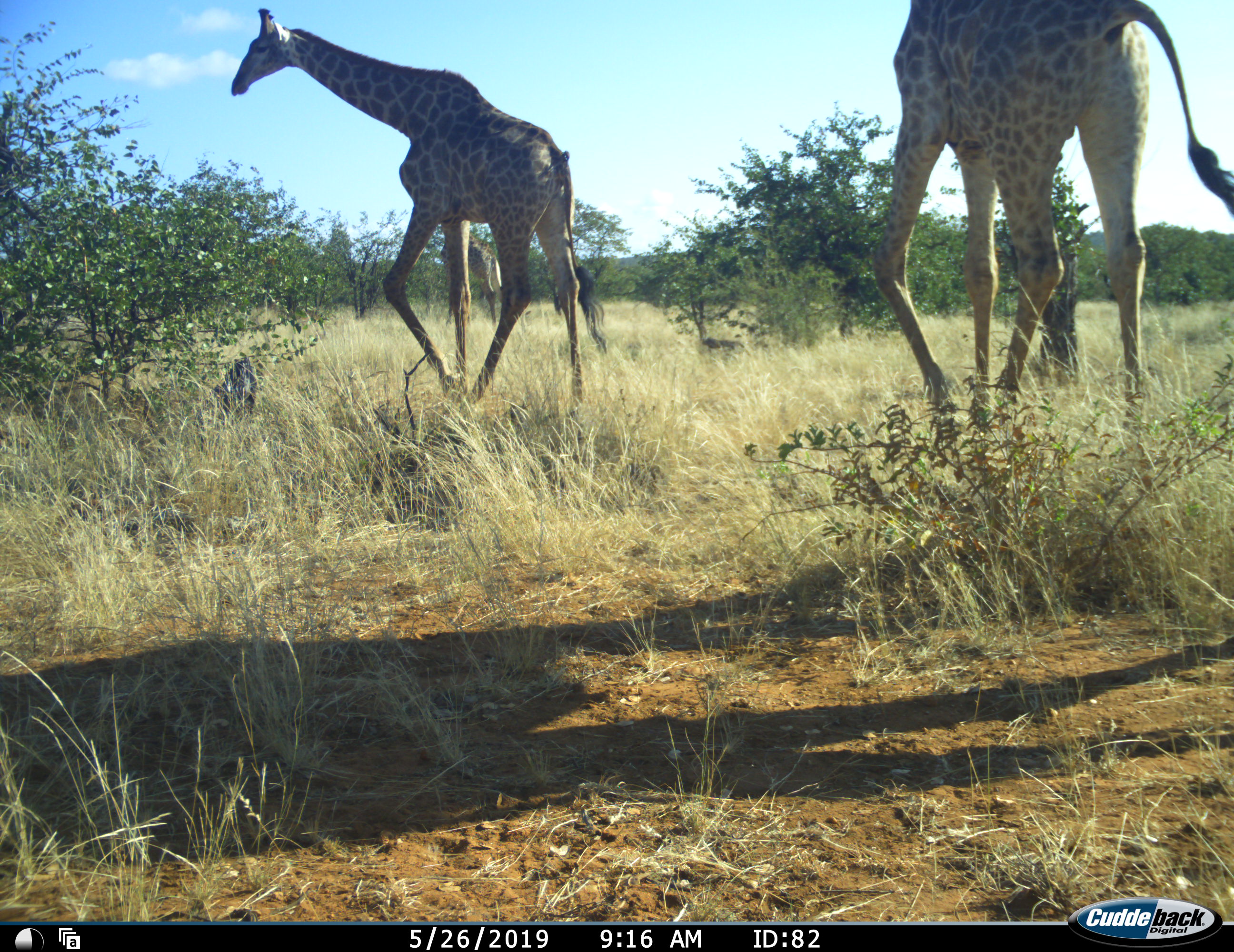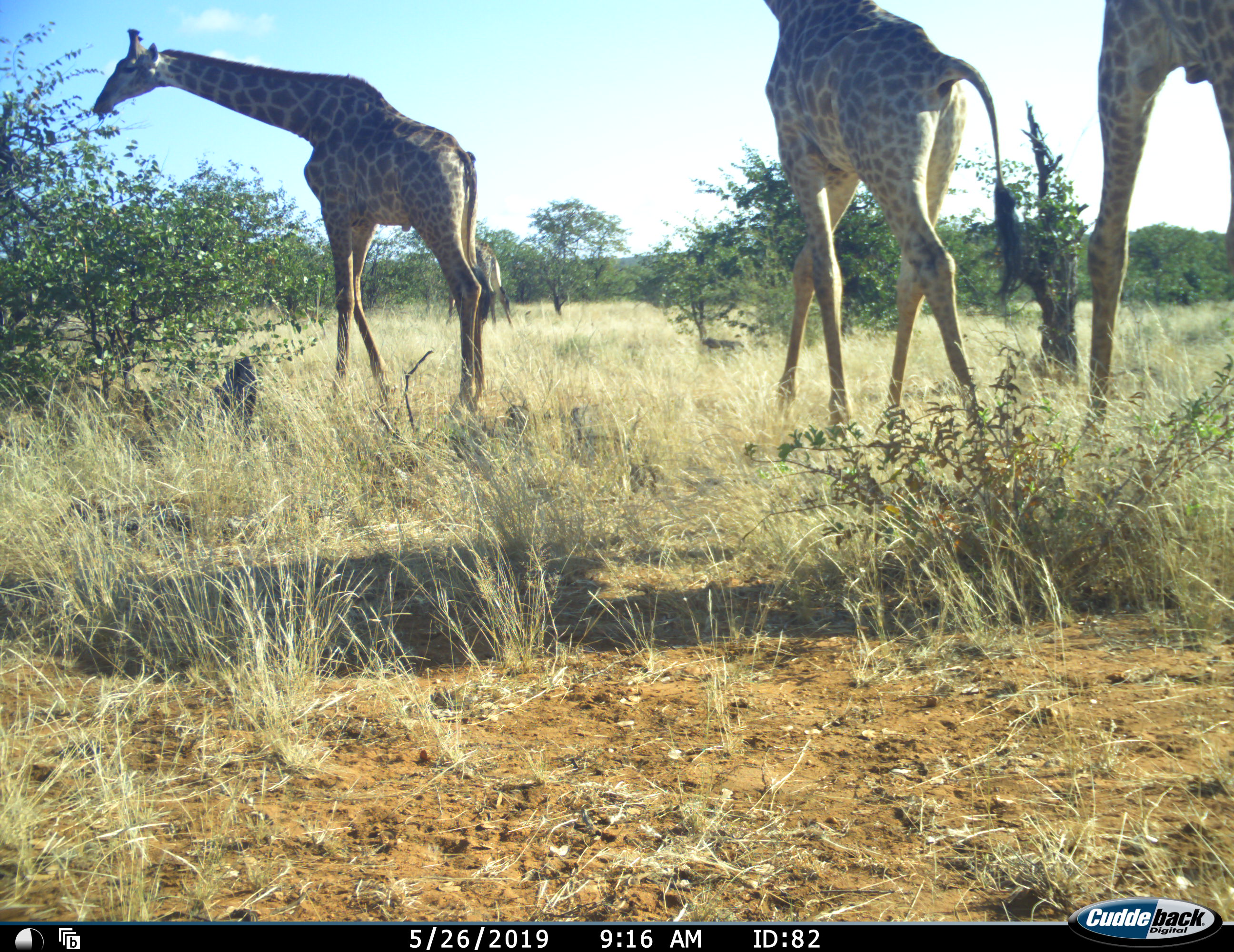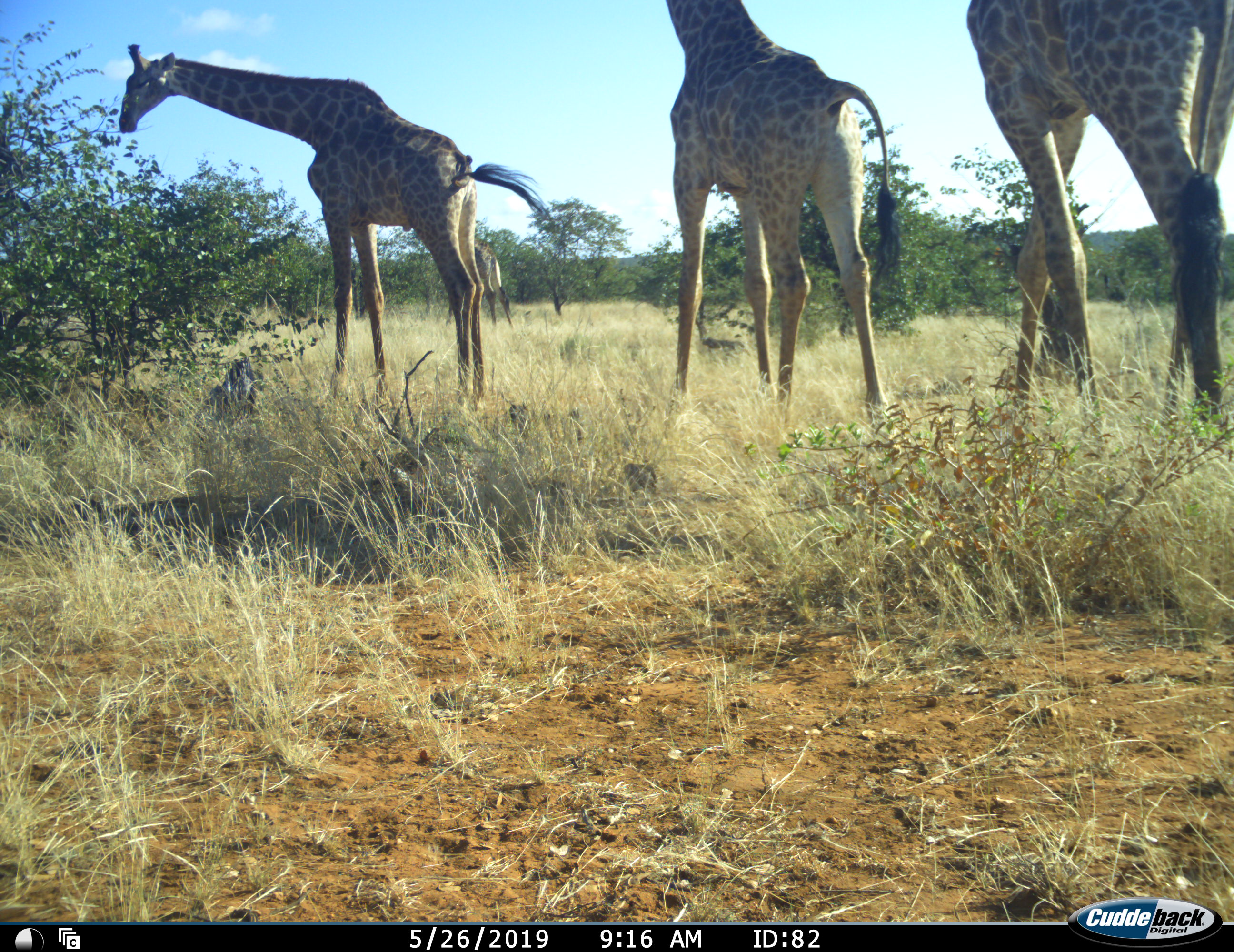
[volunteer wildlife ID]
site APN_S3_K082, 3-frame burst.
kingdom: Animalia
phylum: Chordata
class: Mammalia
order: Artiodactyla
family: Giraffidae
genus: Giraffa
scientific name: Giraffa camelopardalis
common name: giraffe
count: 3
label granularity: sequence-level